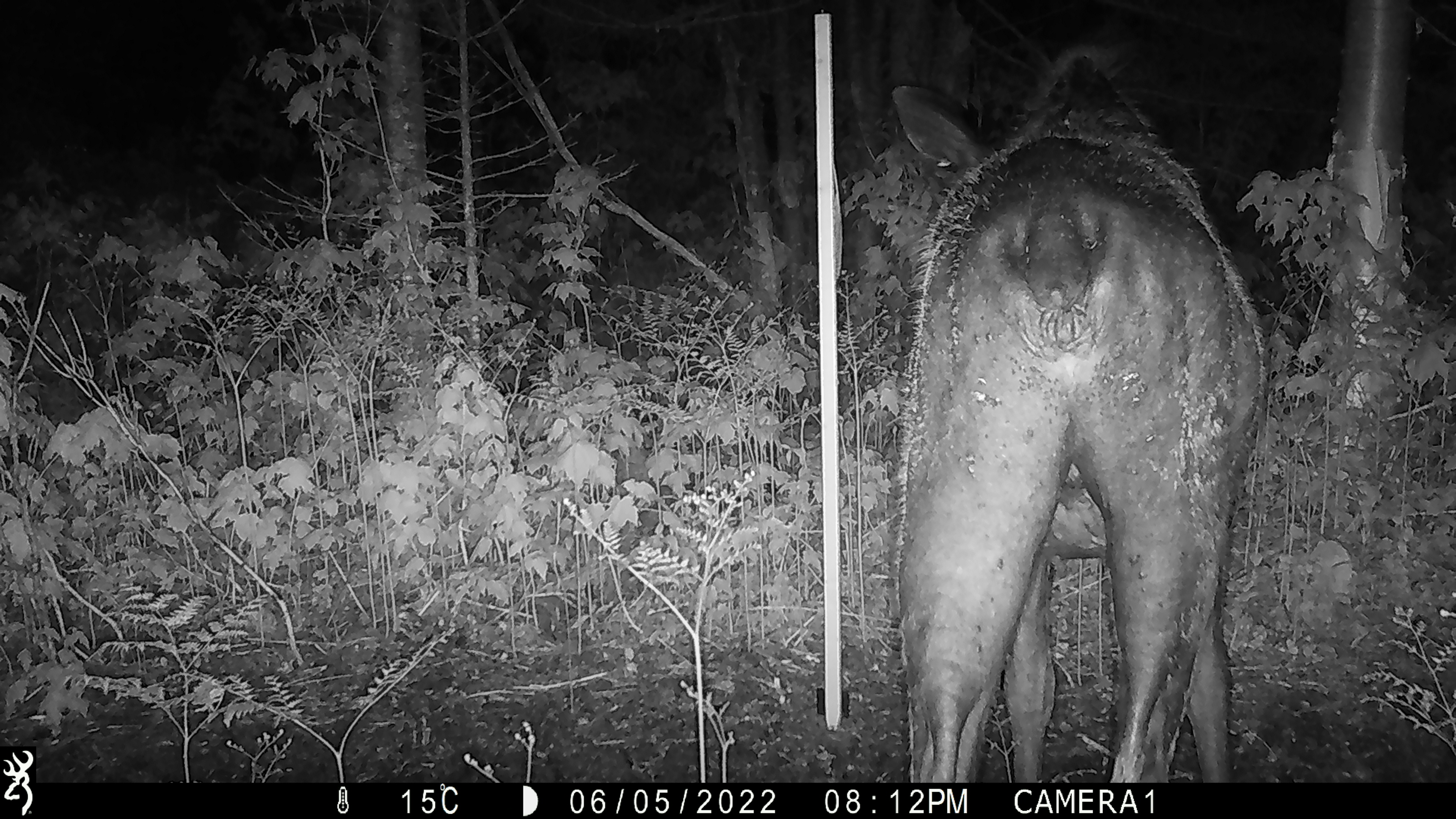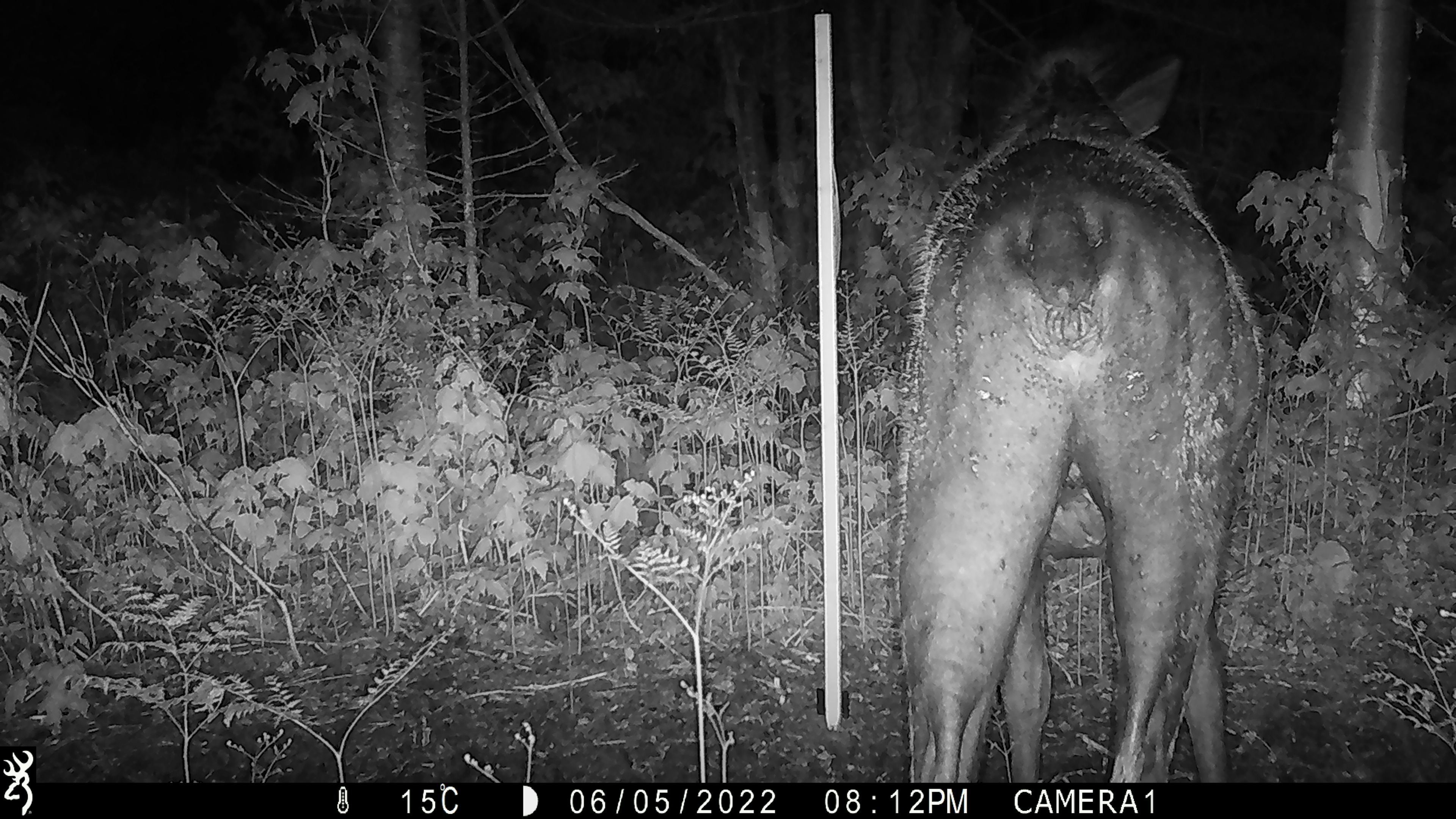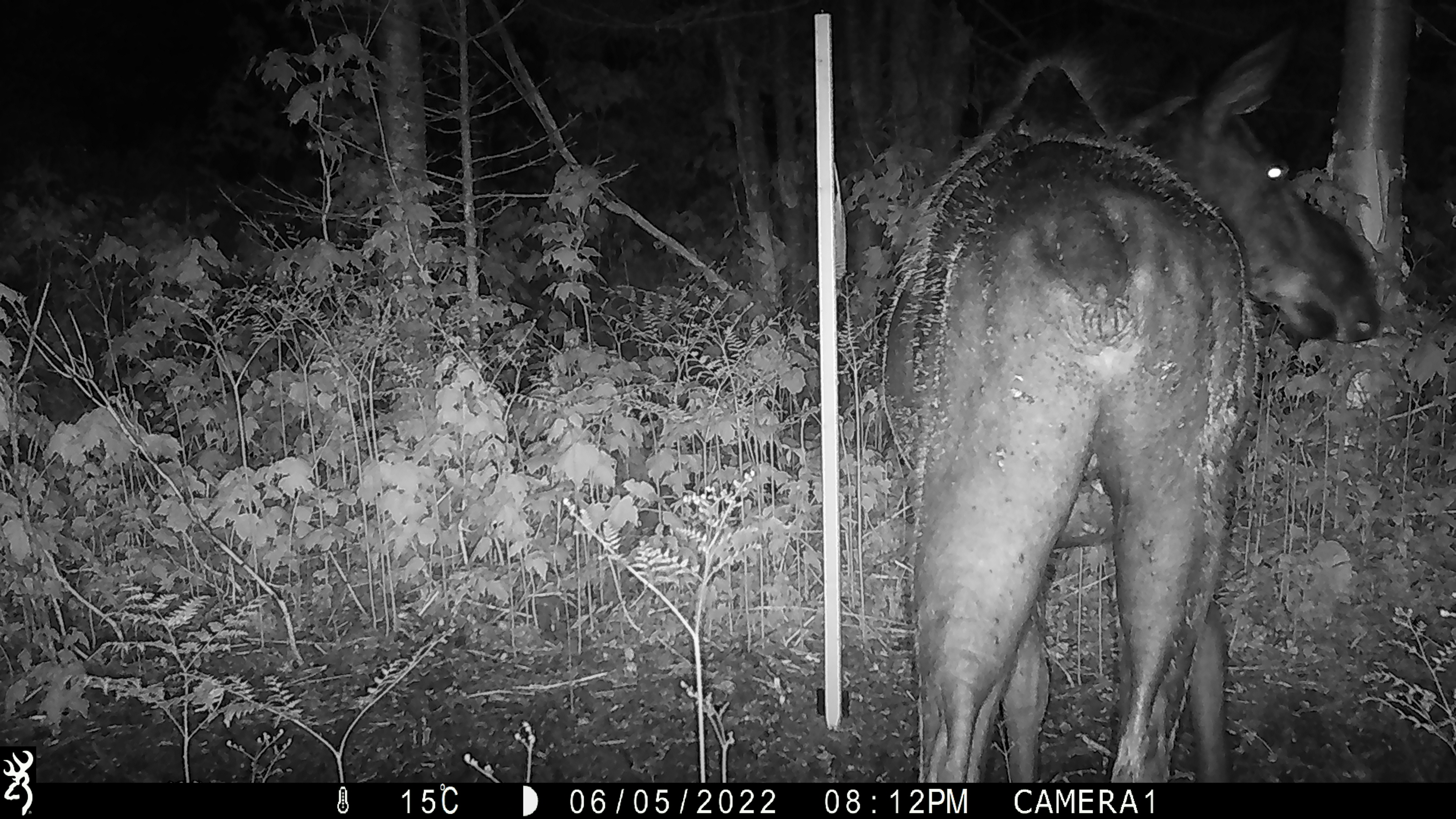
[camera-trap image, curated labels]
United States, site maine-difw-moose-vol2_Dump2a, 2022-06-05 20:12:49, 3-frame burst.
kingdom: Animalia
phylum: Chordata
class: Mammalia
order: Artiodactyla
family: Cervidae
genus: Alces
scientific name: Alces alces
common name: moose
Moose (Alces alces).